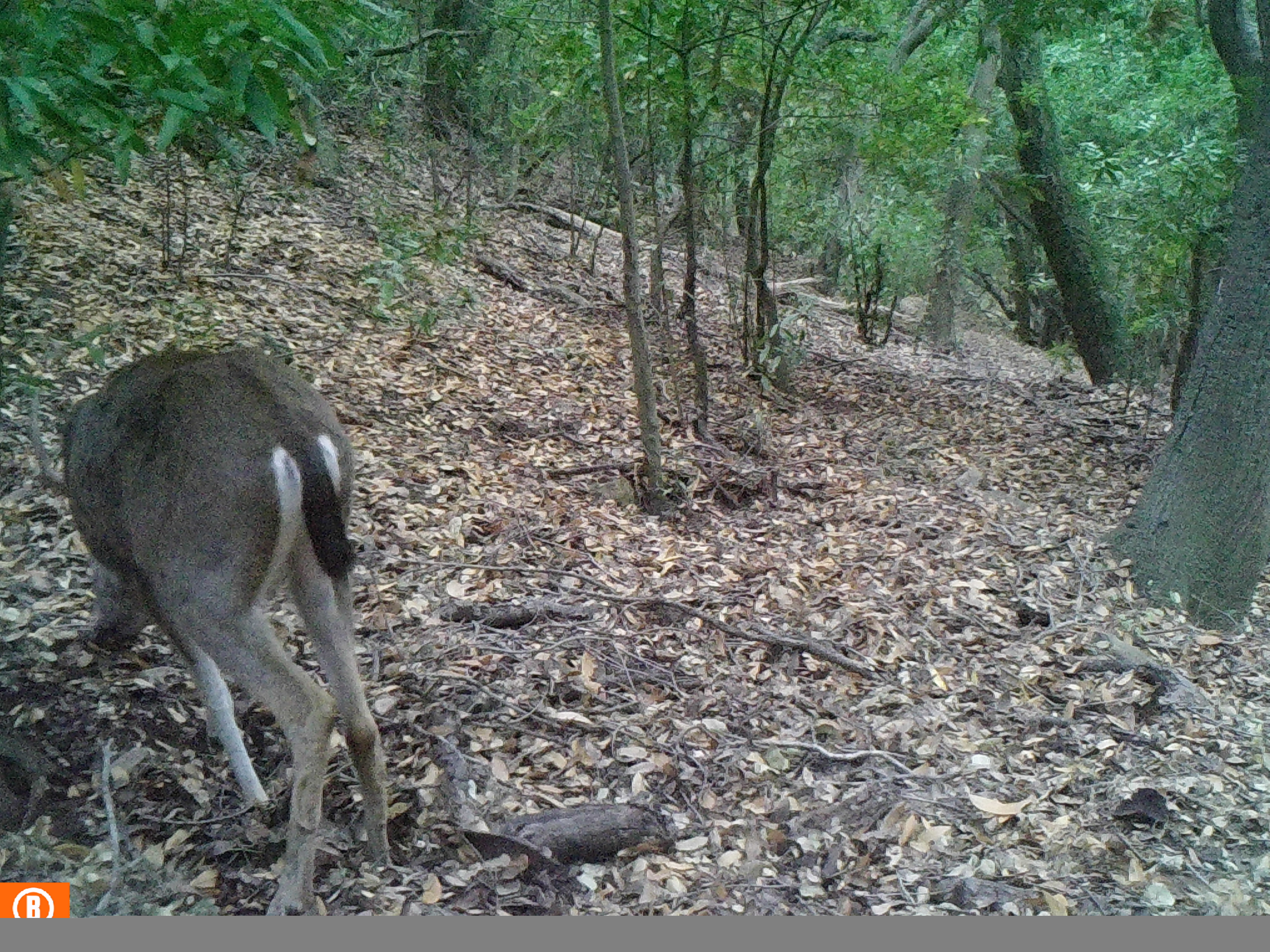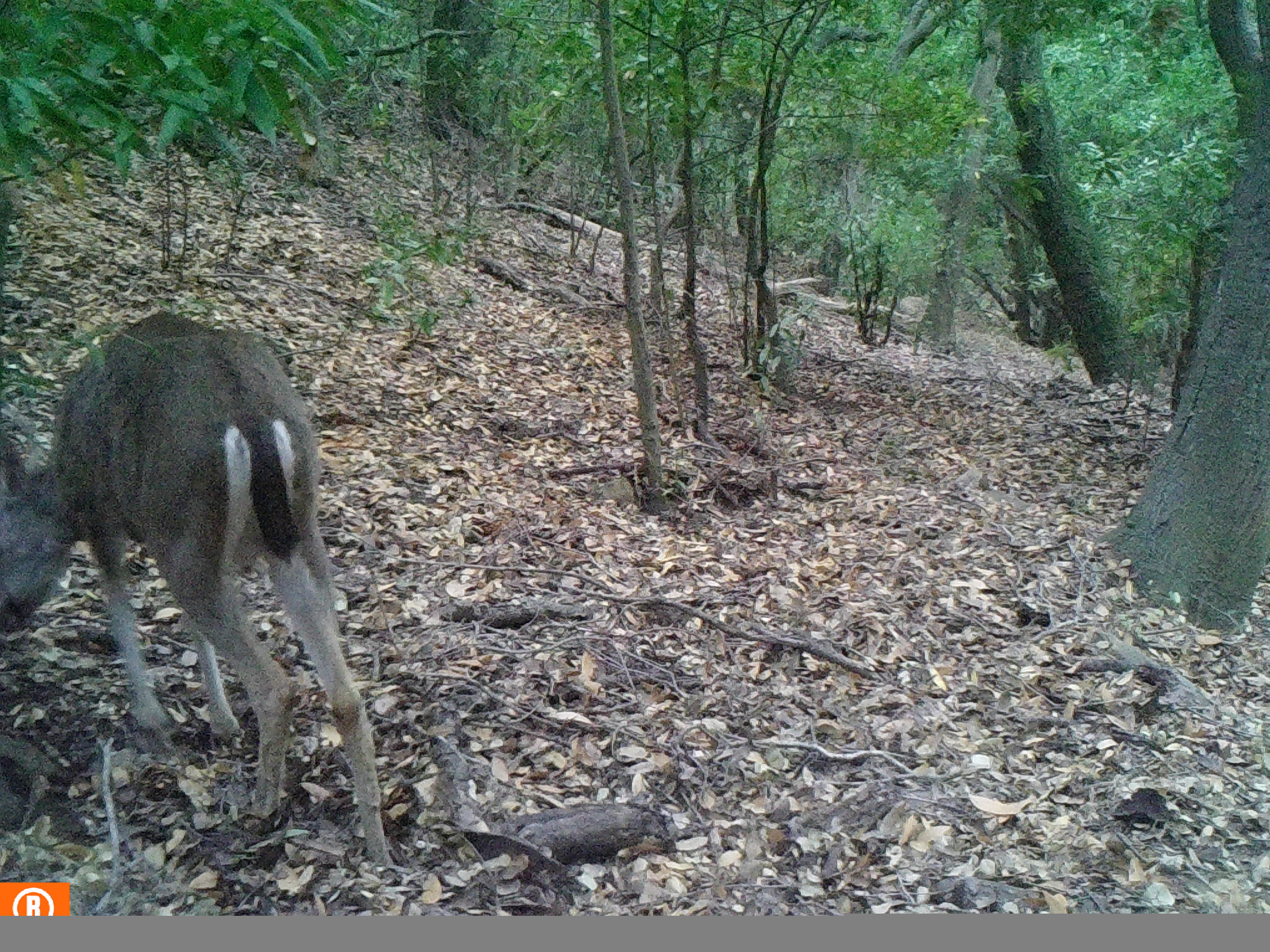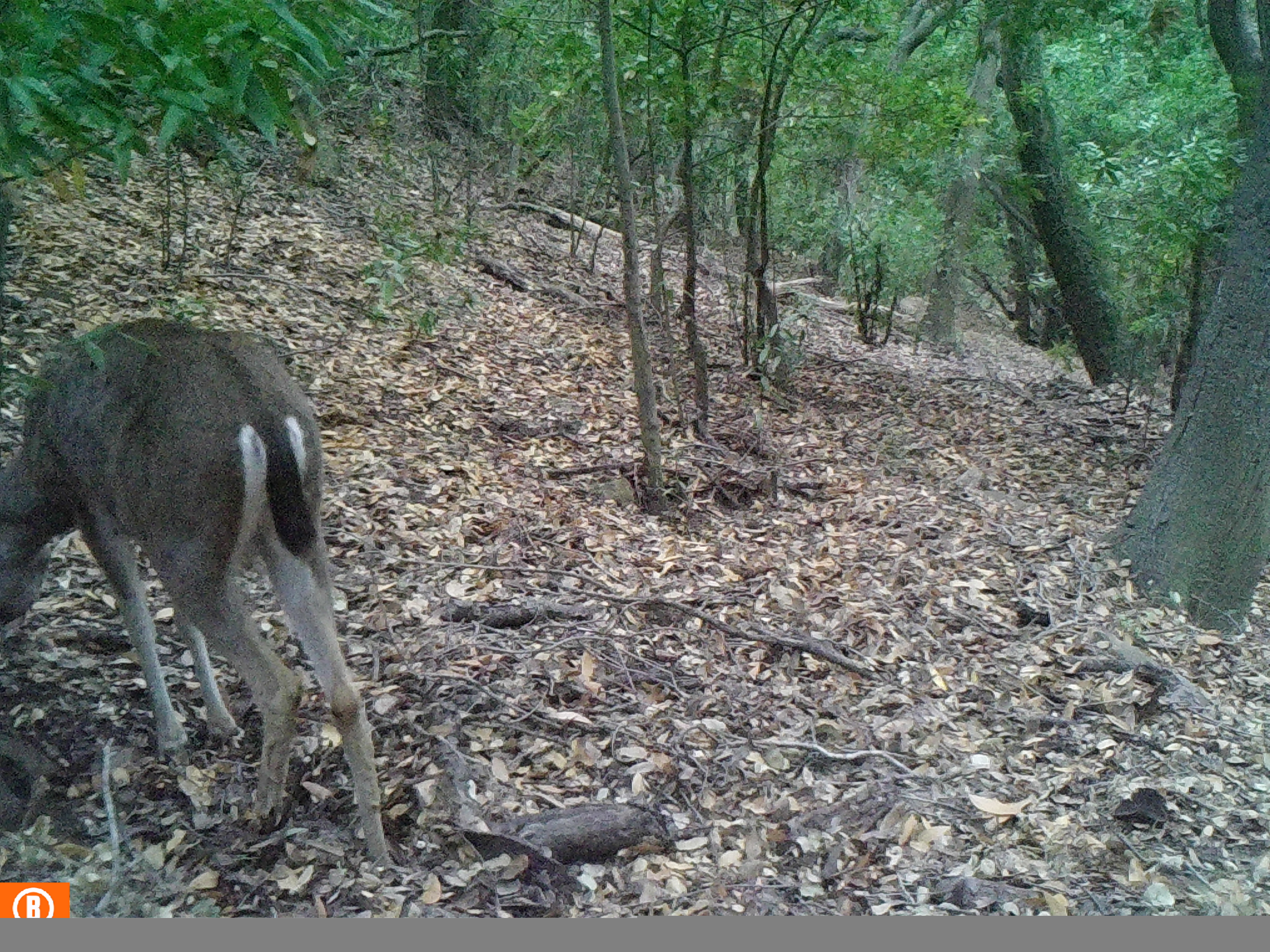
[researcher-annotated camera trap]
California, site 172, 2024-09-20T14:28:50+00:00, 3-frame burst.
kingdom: Animalia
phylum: Chordata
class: Mammalia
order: Artiodactyla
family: Cervidae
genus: Odocoileus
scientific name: Odocoileus hemionus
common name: mule deer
Mule deer (Odocoileus hemionus).